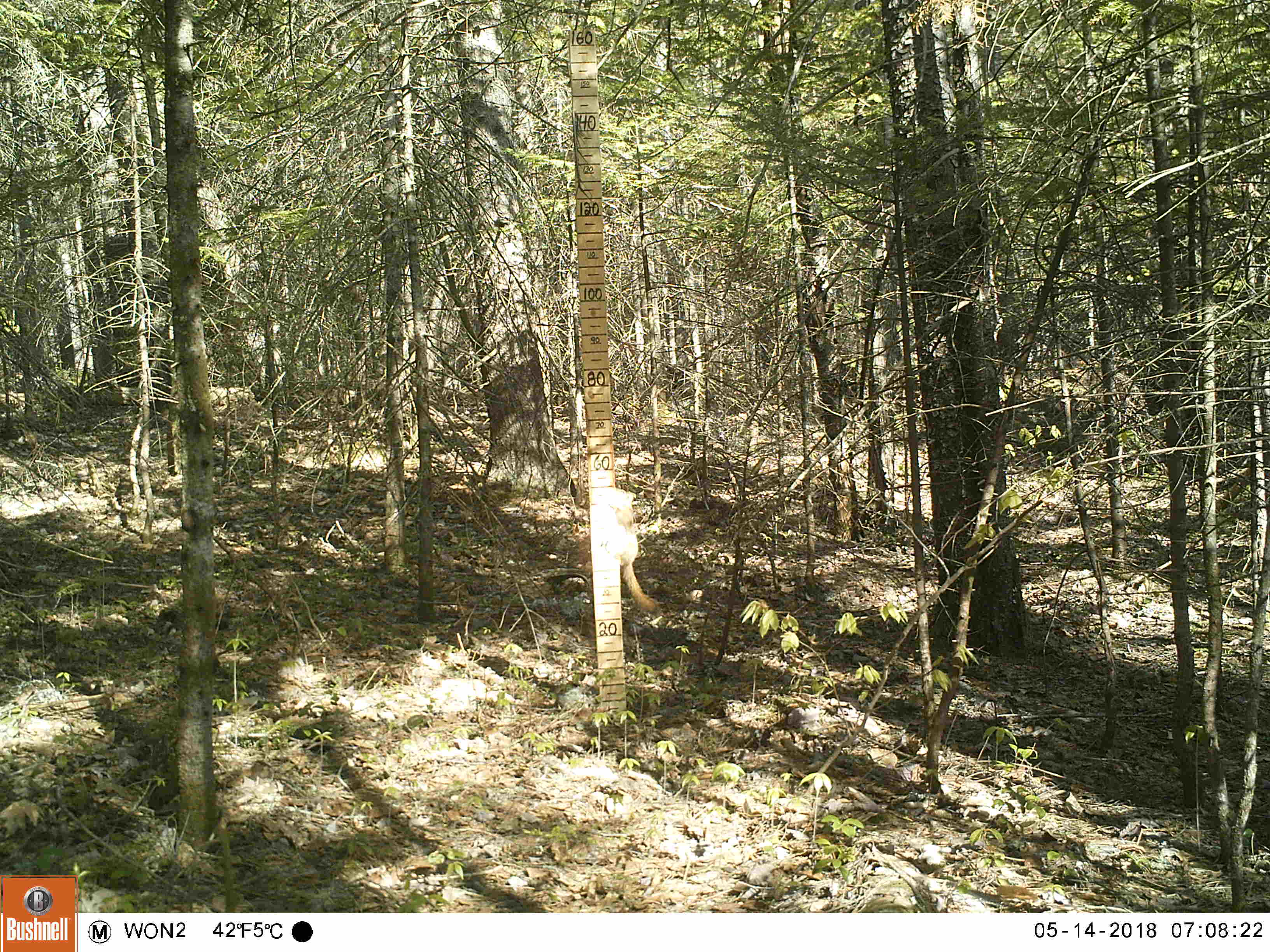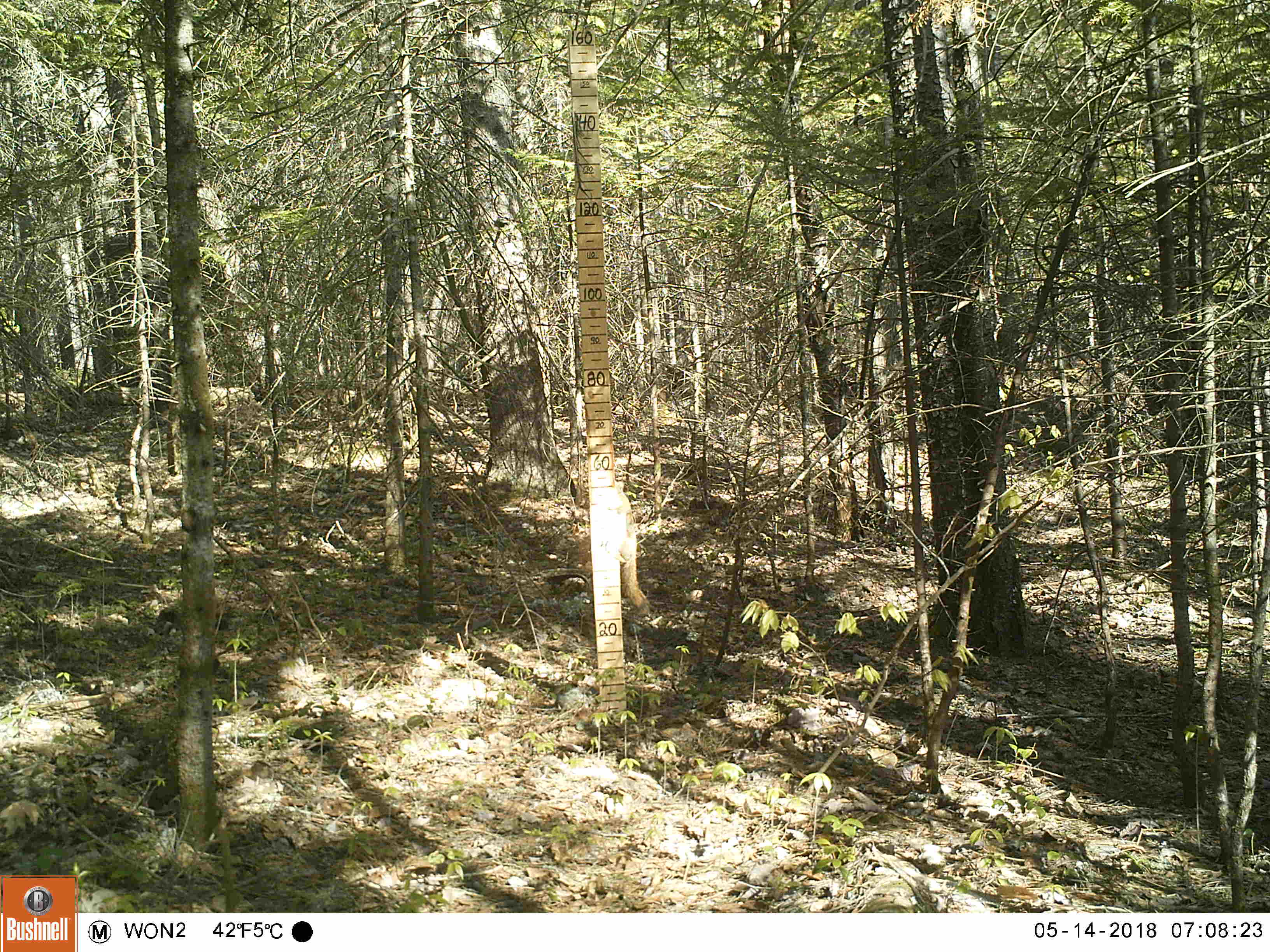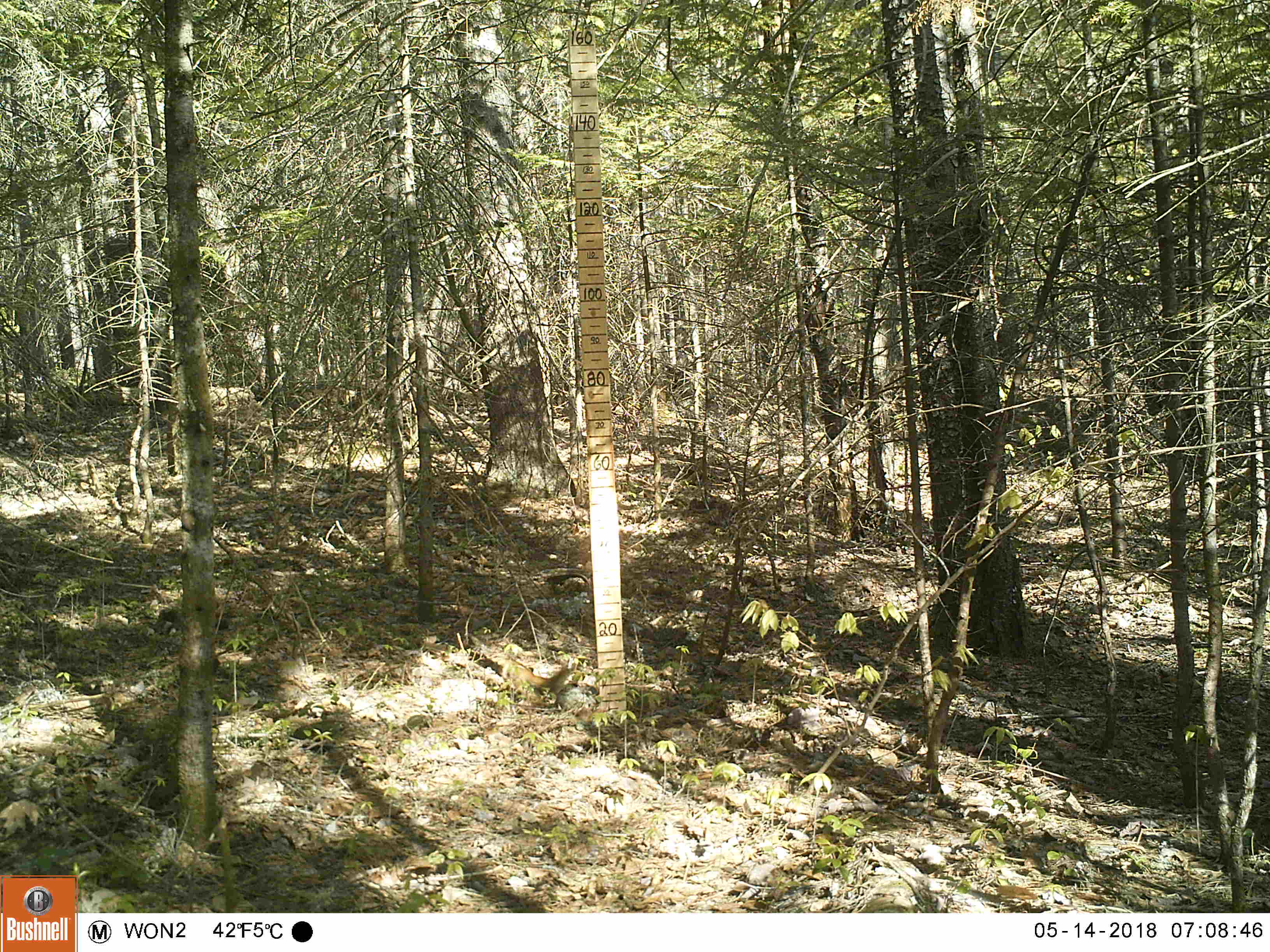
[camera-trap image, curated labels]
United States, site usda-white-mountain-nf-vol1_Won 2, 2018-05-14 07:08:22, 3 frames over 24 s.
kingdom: Animalia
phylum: Chordata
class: Mammalia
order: Rodentia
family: Sciuridae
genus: Tamiasciurus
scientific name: Tamiasciurus hudsonicus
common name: red squirrel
Red squirrel (Tamiasciurus hudsonicus).